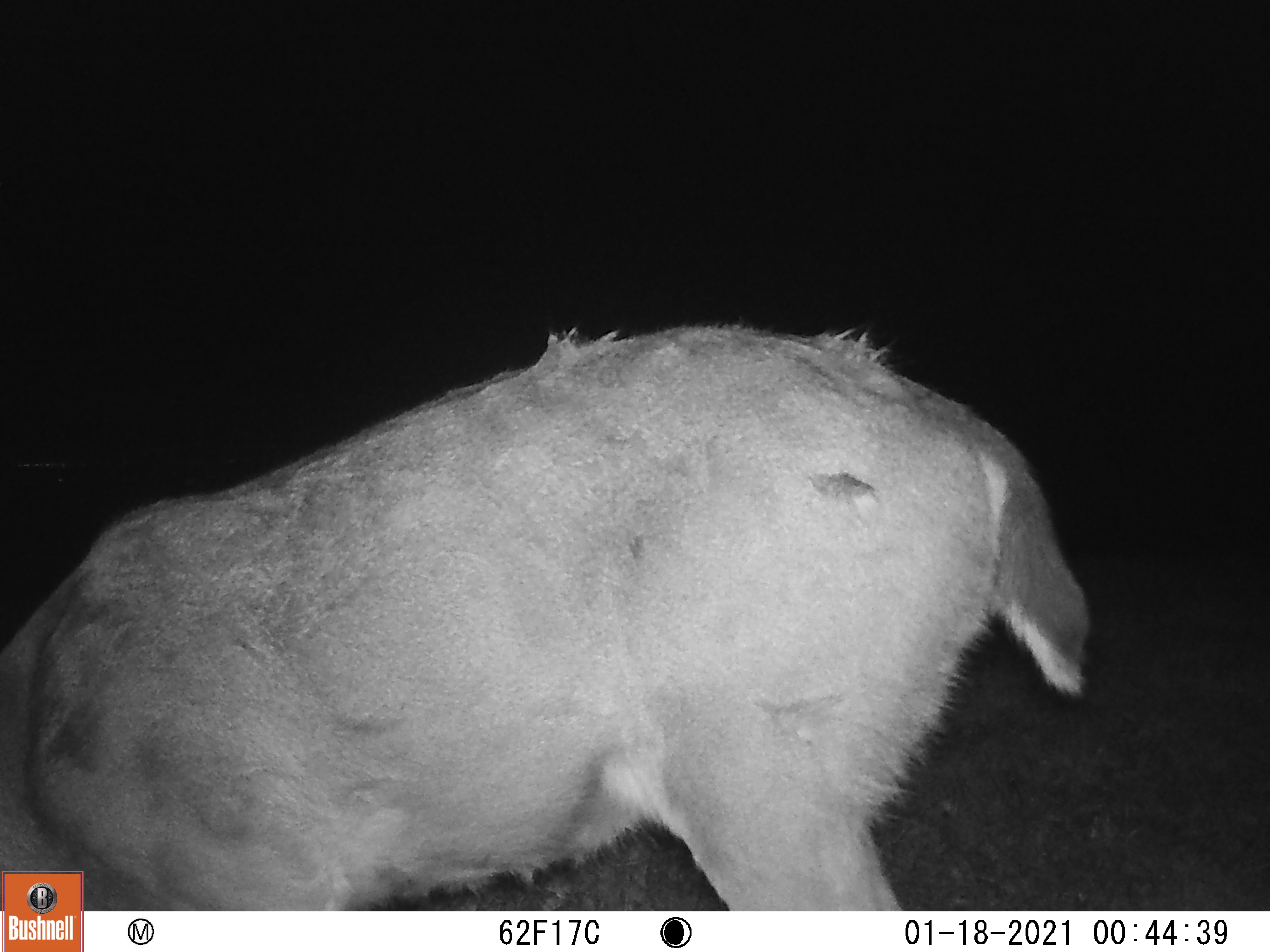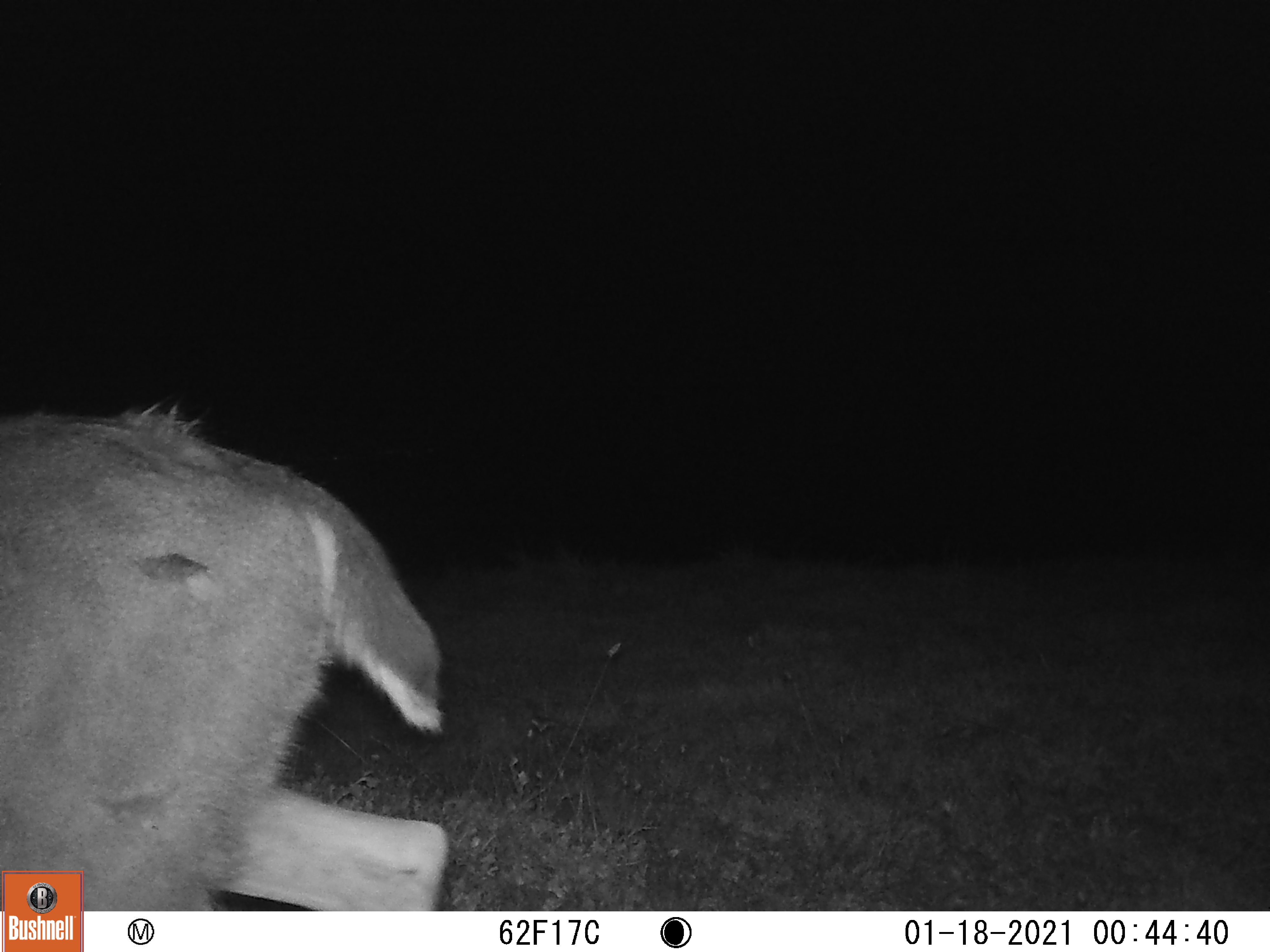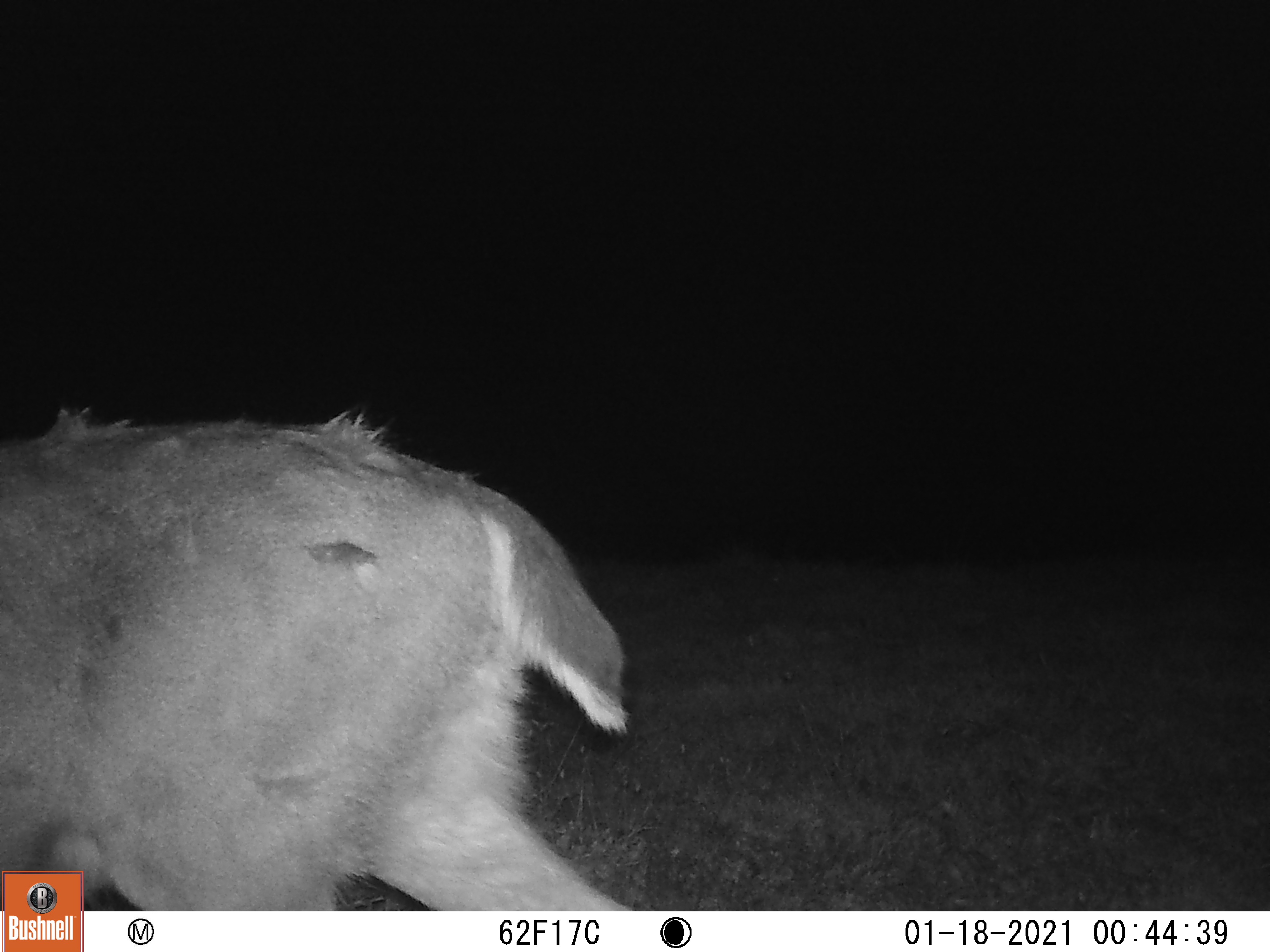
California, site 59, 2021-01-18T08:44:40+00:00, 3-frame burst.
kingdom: Animalia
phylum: Chordata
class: Mammalia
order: Artiodactyla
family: Cervidae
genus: Odocoileus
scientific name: Odocoileus hemionus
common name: mule deer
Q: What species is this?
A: Mule deer (Odocoileus hemionus).